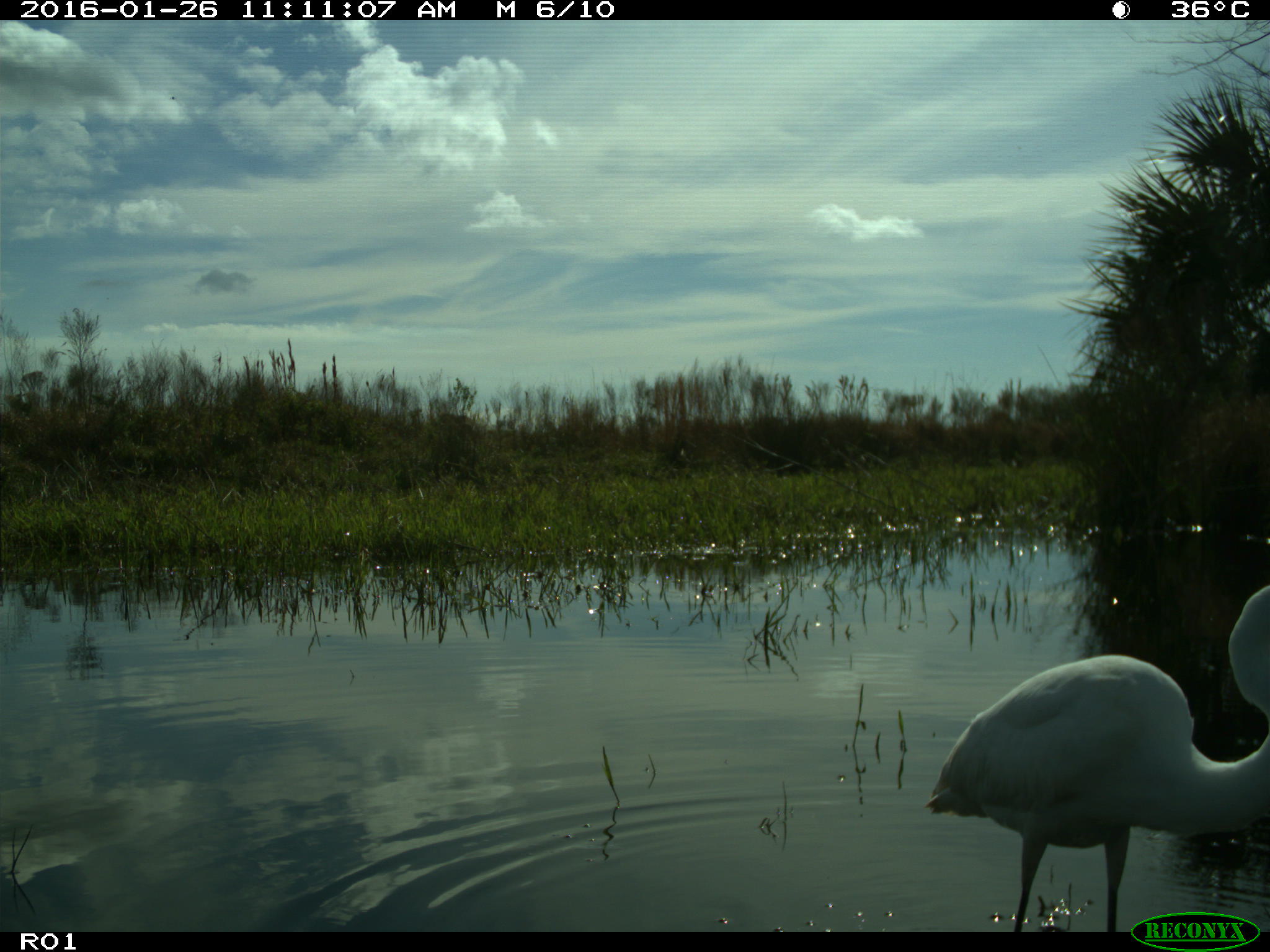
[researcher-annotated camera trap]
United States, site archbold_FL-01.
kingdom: Animalia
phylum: Chordata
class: Aves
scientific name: Aves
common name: birds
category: unidentified bird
Unidentified bird (birds) (Aves).